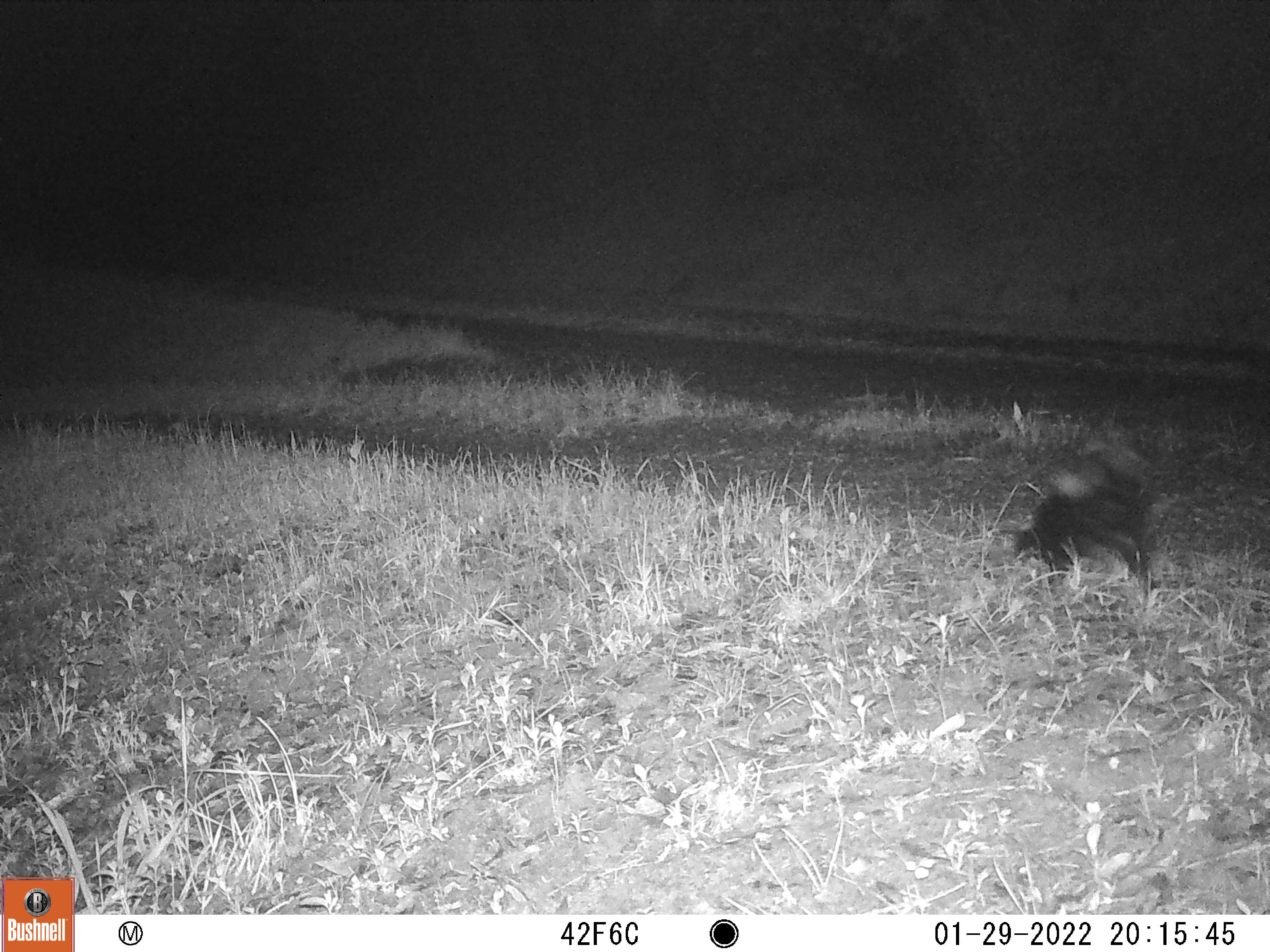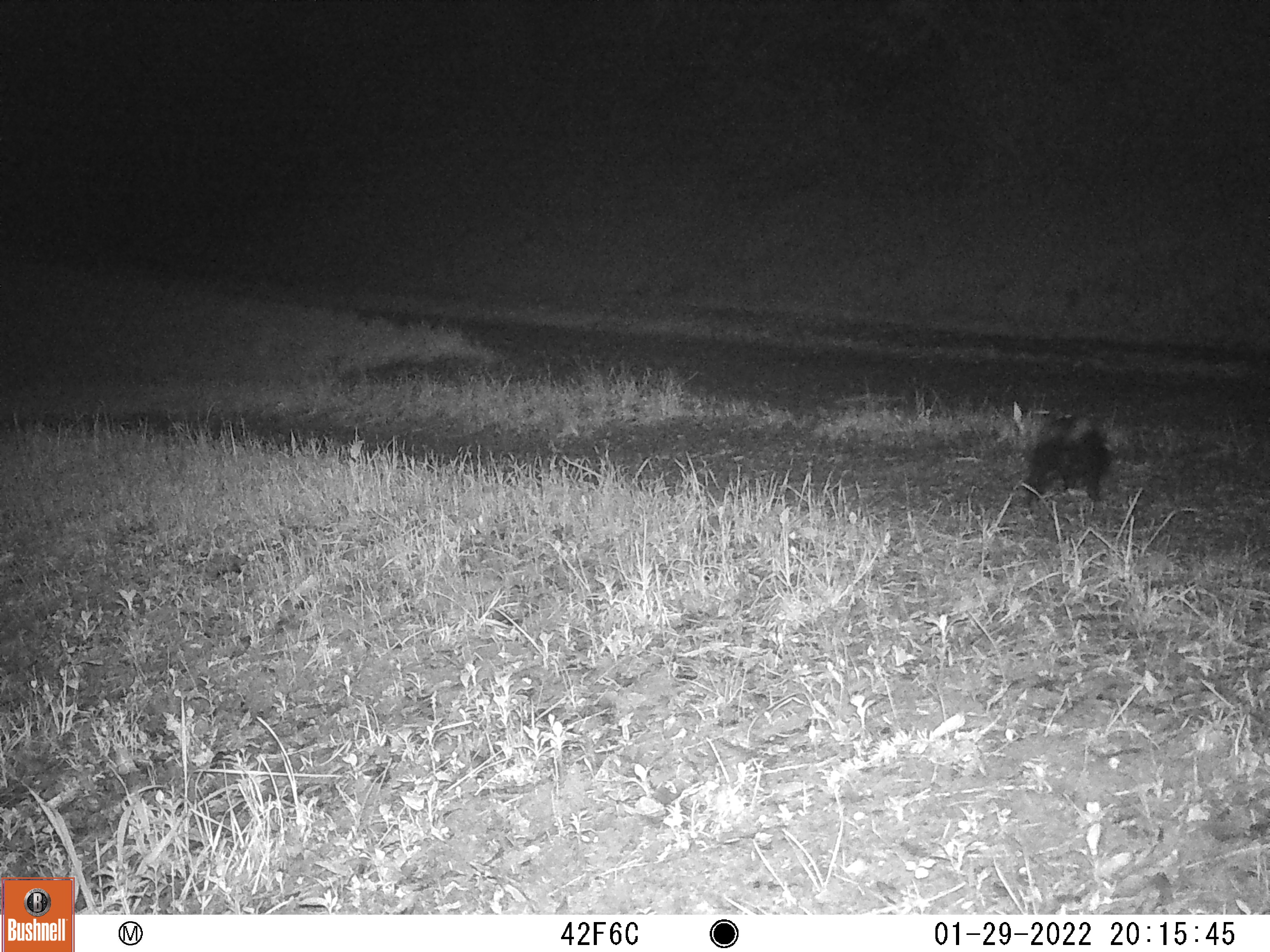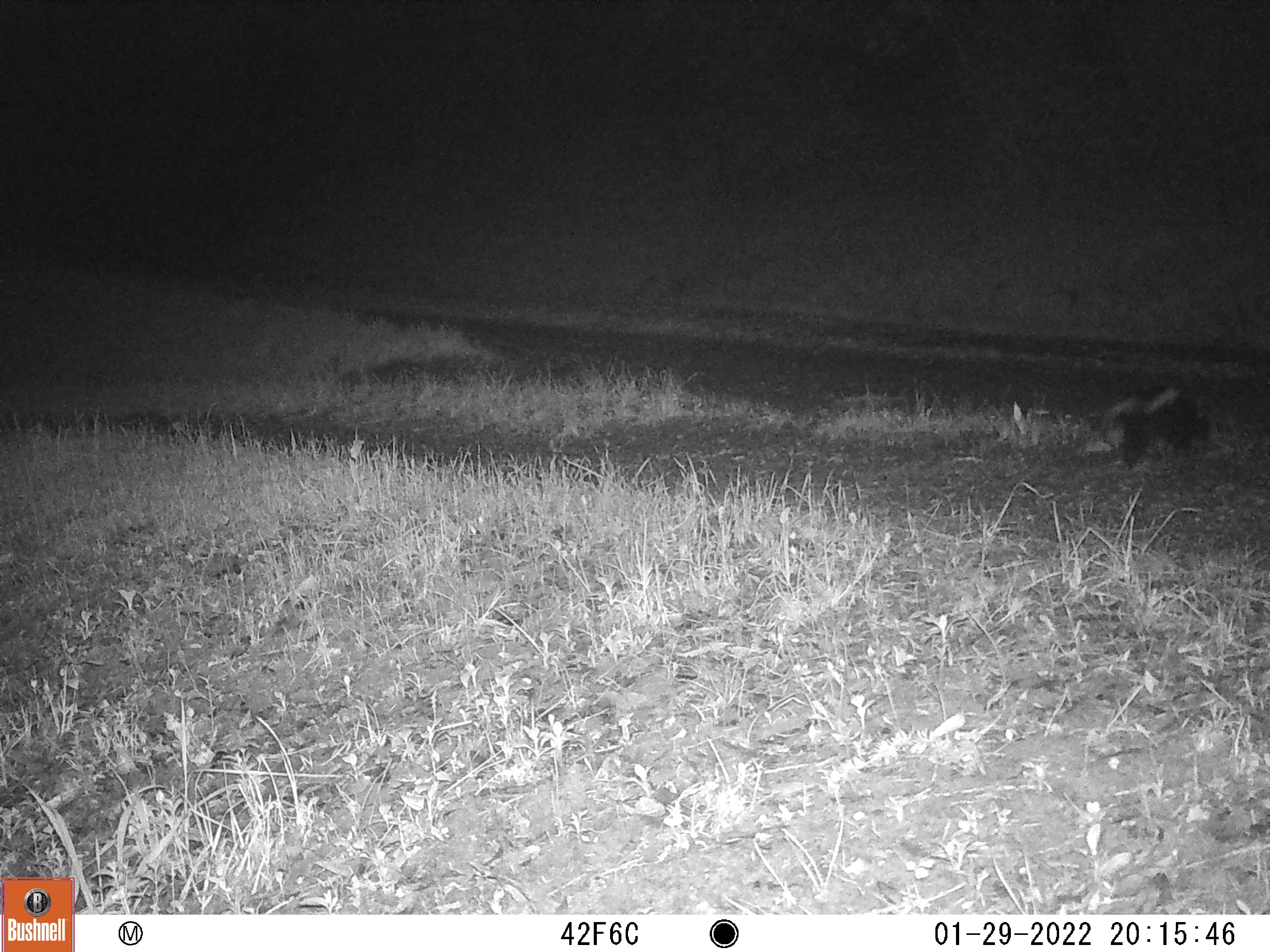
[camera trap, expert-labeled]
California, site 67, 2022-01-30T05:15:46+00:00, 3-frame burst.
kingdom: Animalia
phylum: Chordata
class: Mammalia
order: Carnivora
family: Mephitidae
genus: Mephitis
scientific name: Mephitis mephitis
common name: striped skunk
Striped skunk (Mephitis mephitis).